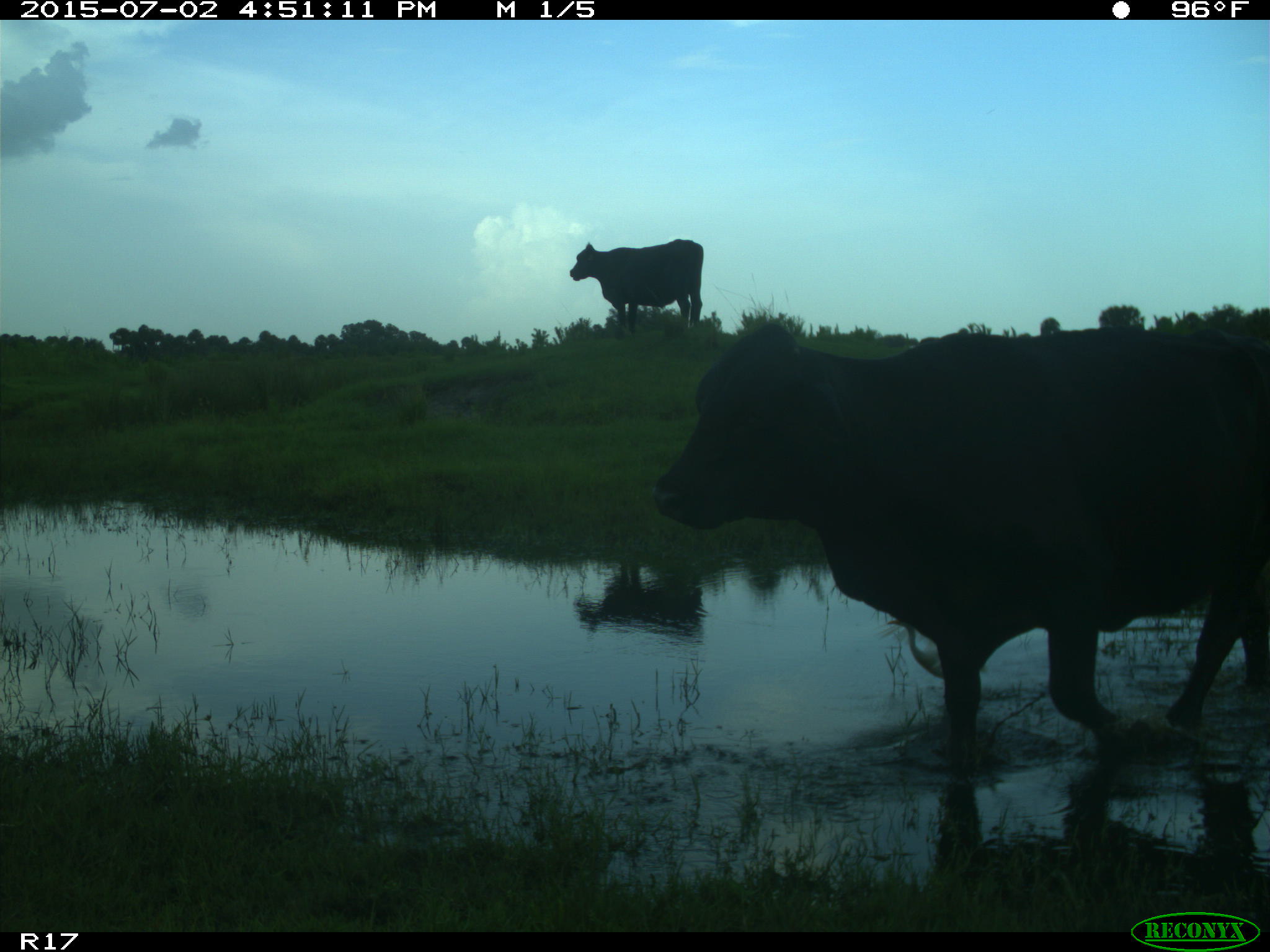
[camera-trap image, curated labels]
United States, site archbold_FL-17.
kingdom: Animalia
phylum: Chordata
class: Mammalia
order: Artiodactyla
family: Bovidae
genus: Bos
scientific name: Bos taurus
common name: domestic cow